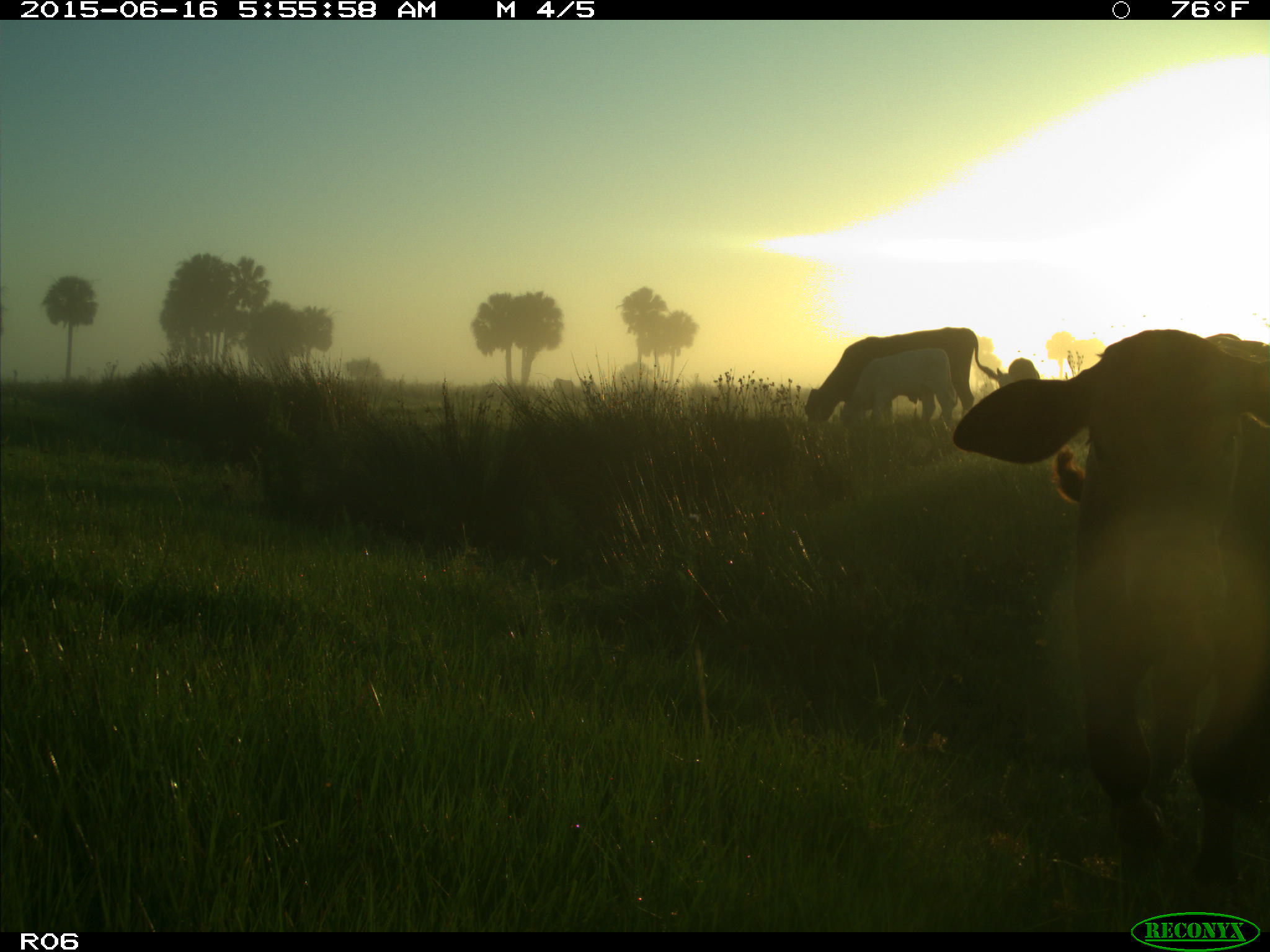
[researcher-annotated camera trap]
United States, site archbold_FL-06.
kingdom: Animalia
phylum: Chordata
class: Mammalia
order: Artiodactyla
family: Bovidae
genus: Bos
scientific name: Bos taurus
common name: domestic cow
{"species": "Bos taurus (domestic cow)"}